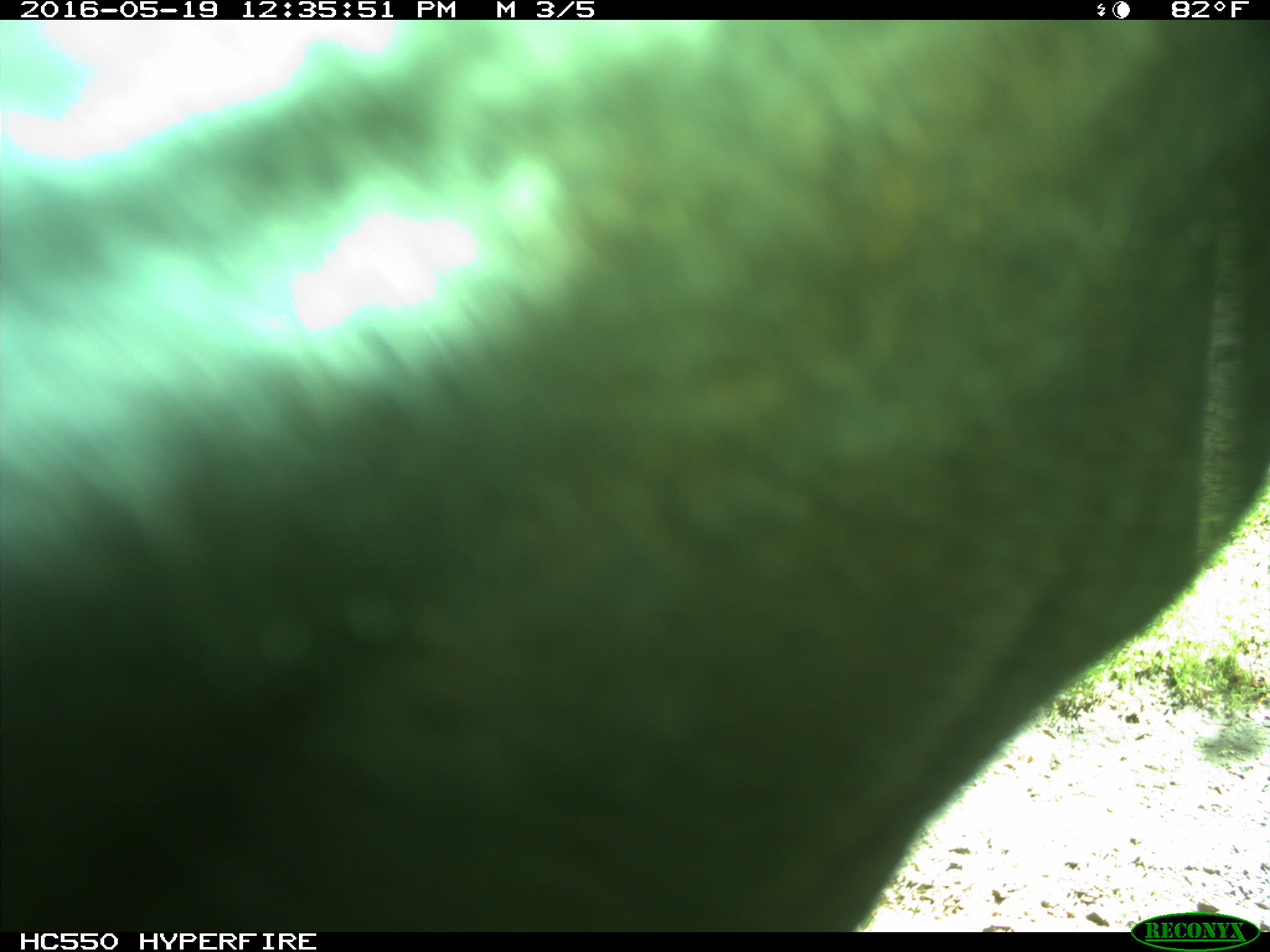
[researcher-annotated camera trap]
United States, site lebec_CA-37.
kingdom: Animalia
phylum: Chordata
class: Mammalia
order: Artiodactyla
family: Bovidae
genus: Bos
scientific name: Bos taurus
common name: domestic cow